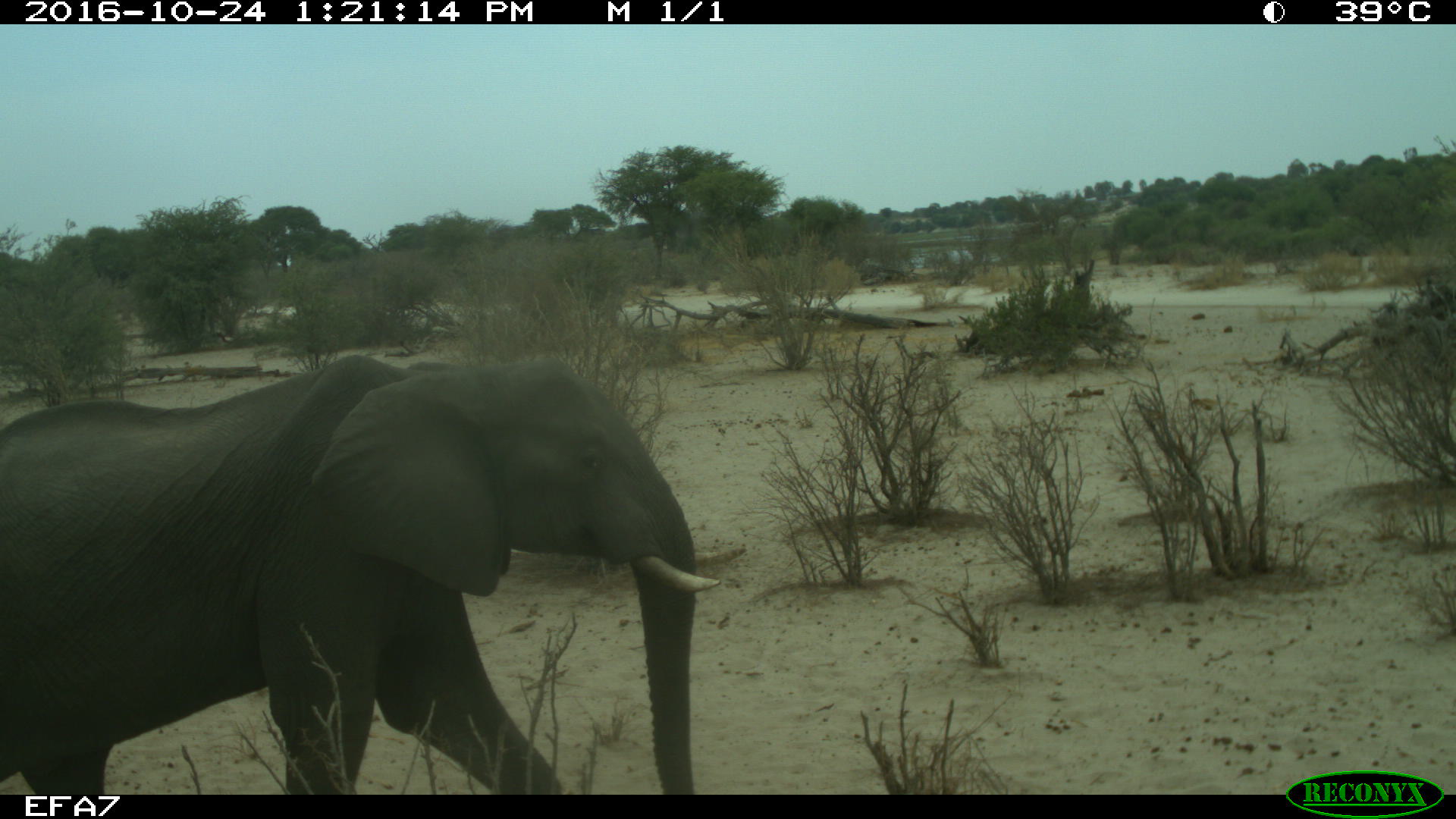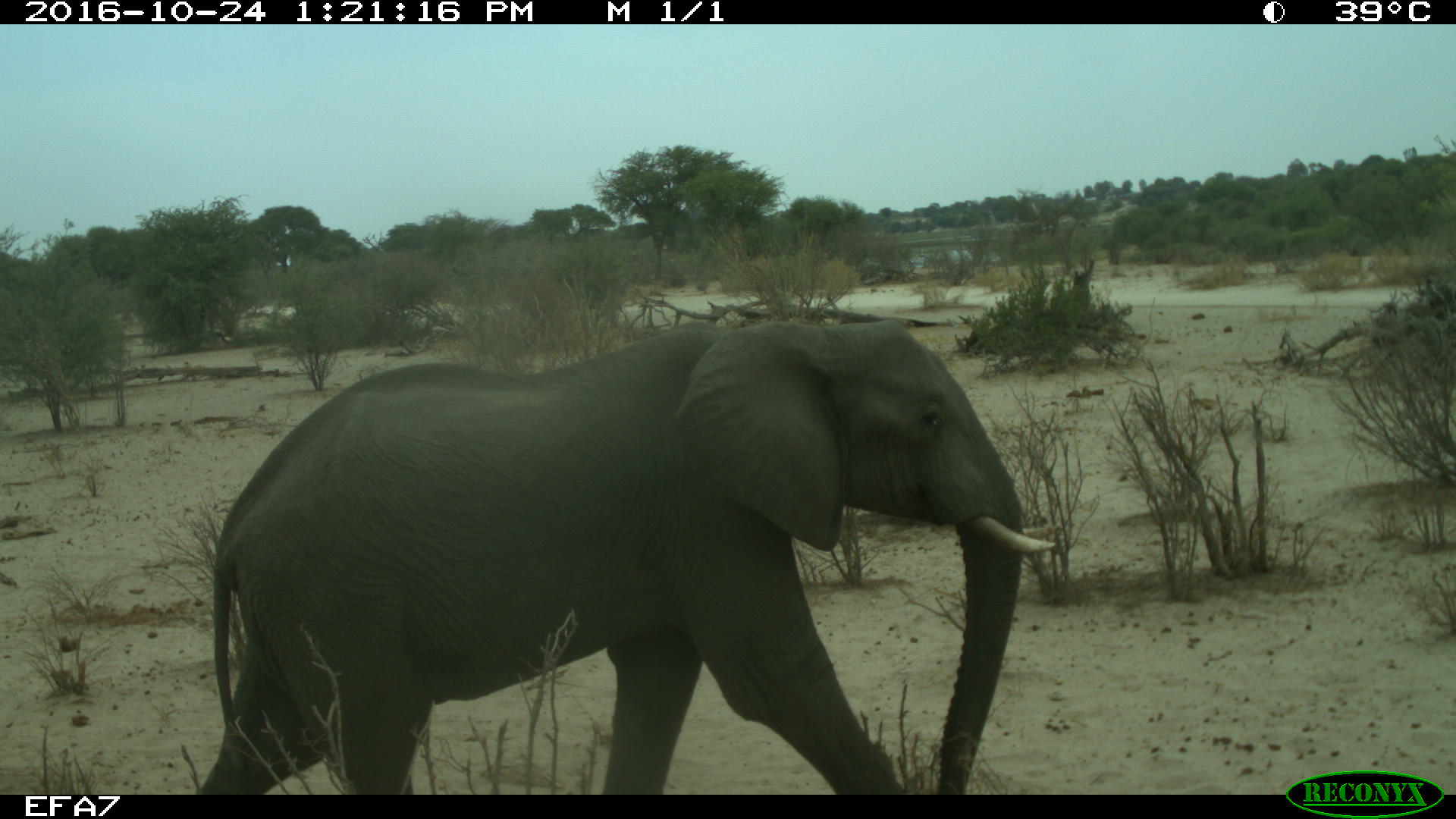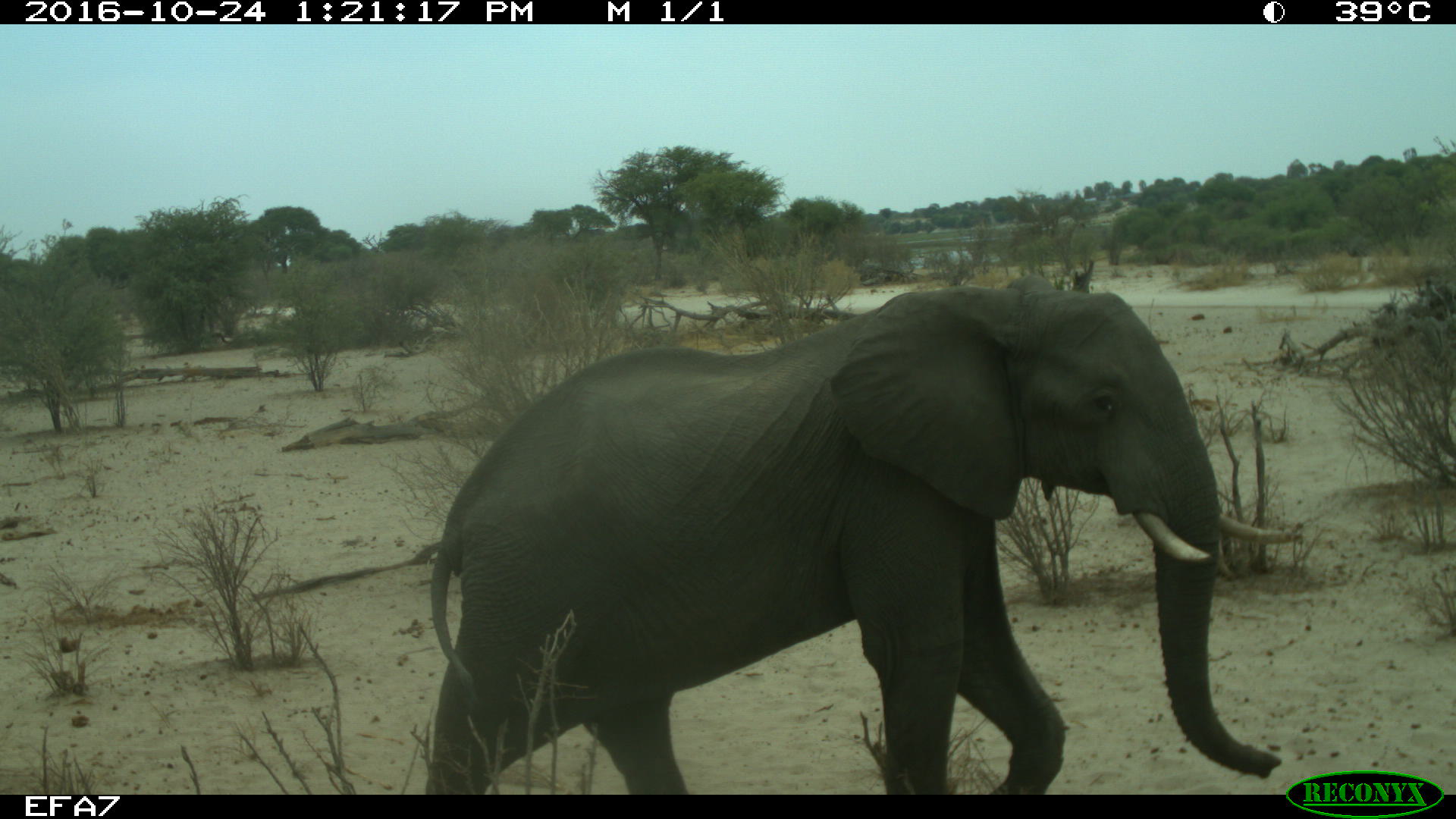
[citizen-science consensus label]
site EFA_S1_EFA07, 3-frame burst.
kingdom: Animalia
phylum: Chordata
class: Mammalia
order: Proboscidea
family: Elephantidae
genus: Loxodonta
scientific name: Loxodonta africana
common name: african bush elephant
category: elephant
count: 1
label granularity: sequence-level